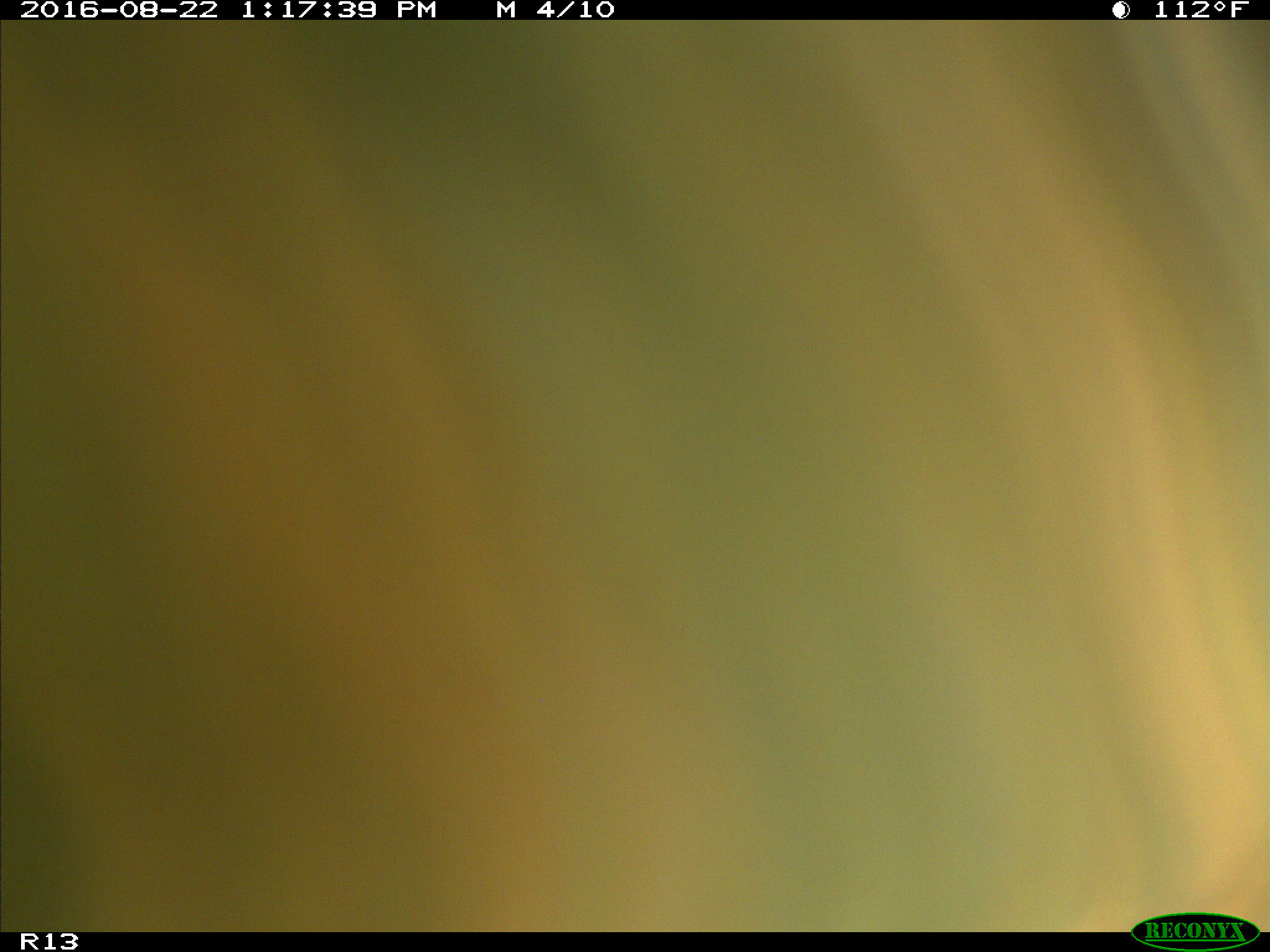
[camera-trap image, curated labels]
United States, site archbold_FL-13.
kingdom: Animalia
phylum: Chordata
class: Mammalia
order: Artiodactyla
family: Bovidae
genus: Bos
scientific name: Bos taurus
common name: domestic cow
Bos taurus (domestic cow).